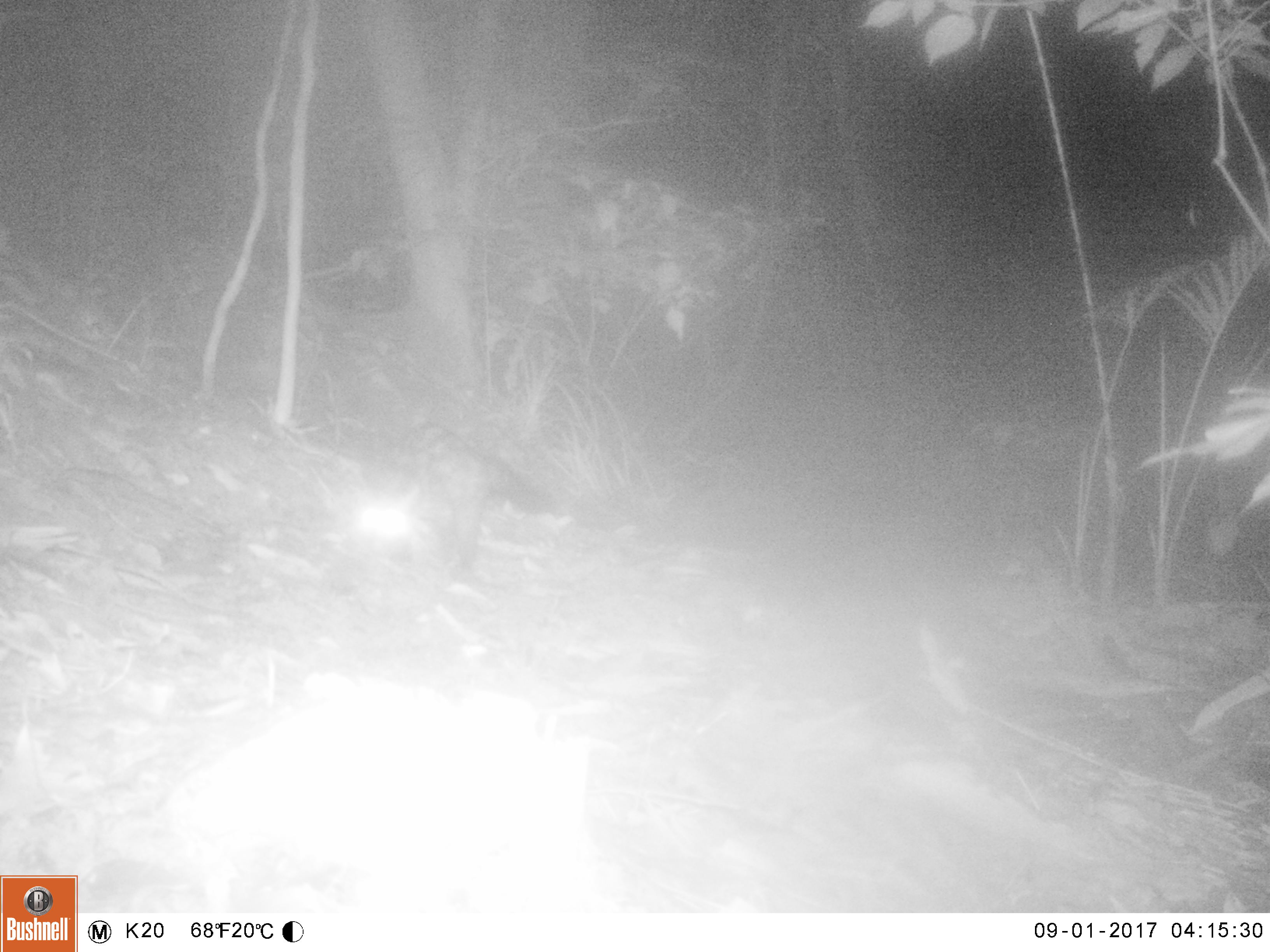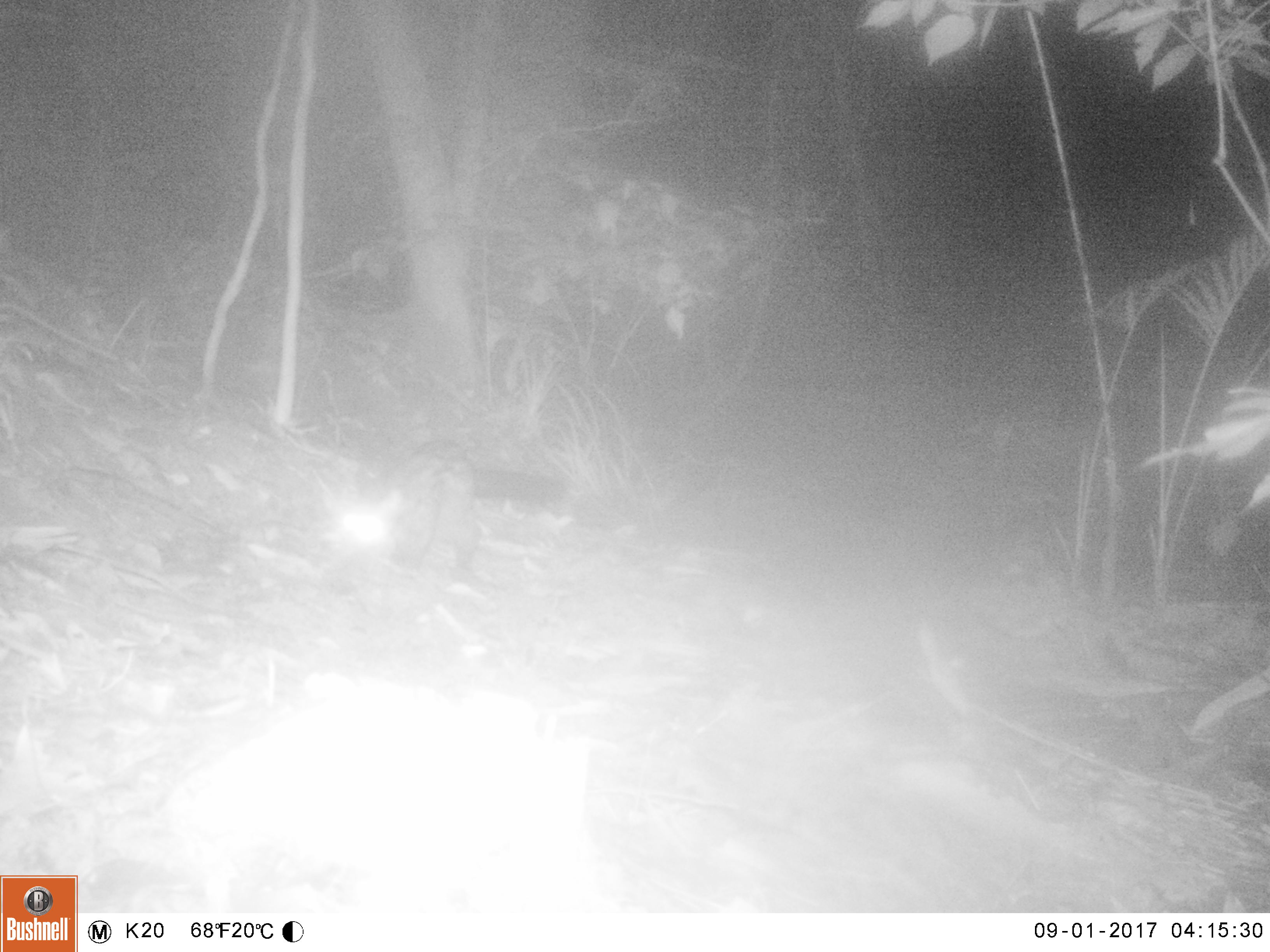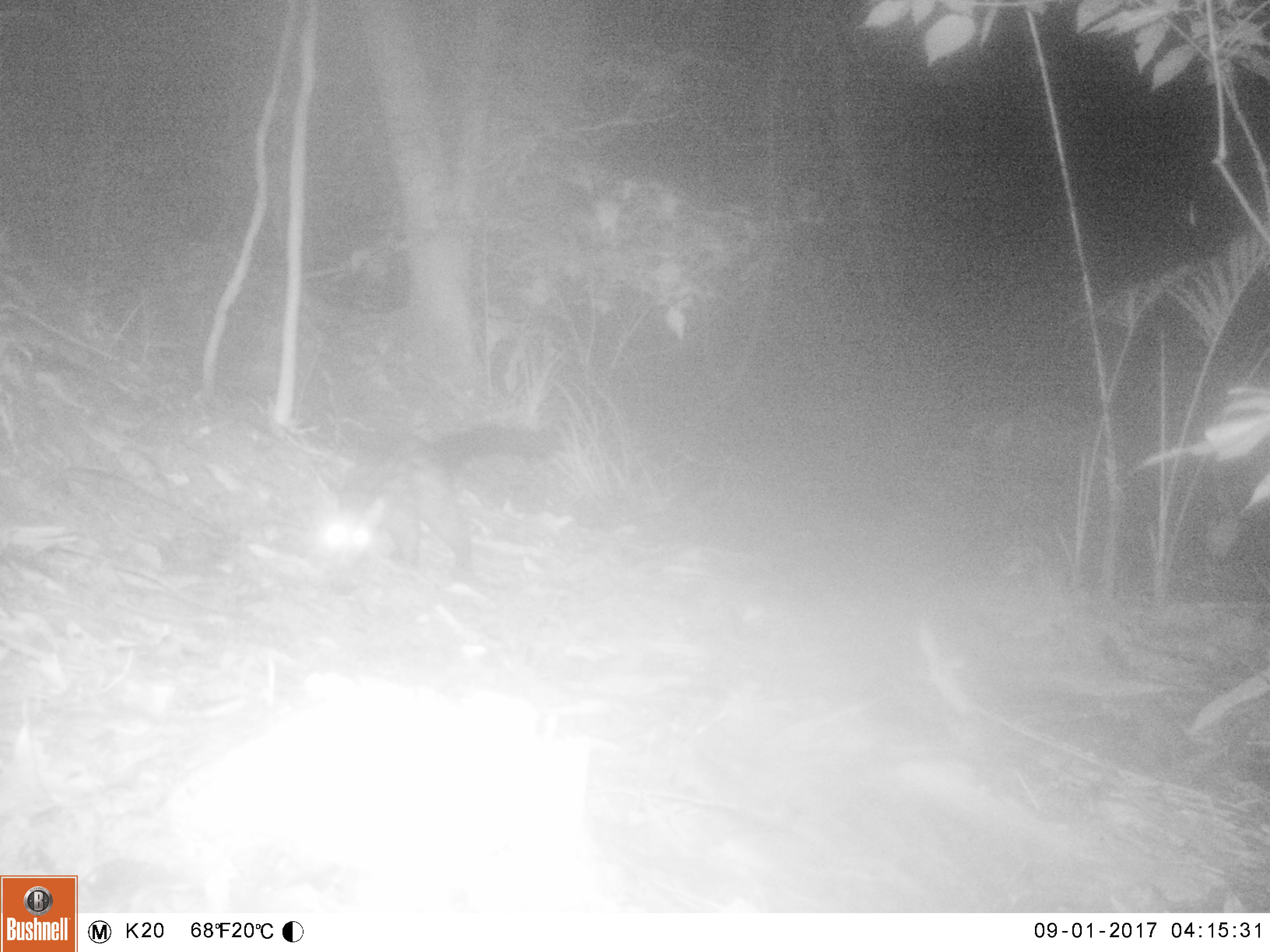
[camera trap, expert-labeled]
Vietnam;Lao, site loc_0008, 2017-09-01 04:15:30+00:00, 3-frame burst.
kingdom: Animalia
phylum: Chordata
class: Mammalia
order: Carnivora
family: Viverridae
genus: Paradoxurus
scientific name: Paradoxurus hermaphroditus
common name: common palm civet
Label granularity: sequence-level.